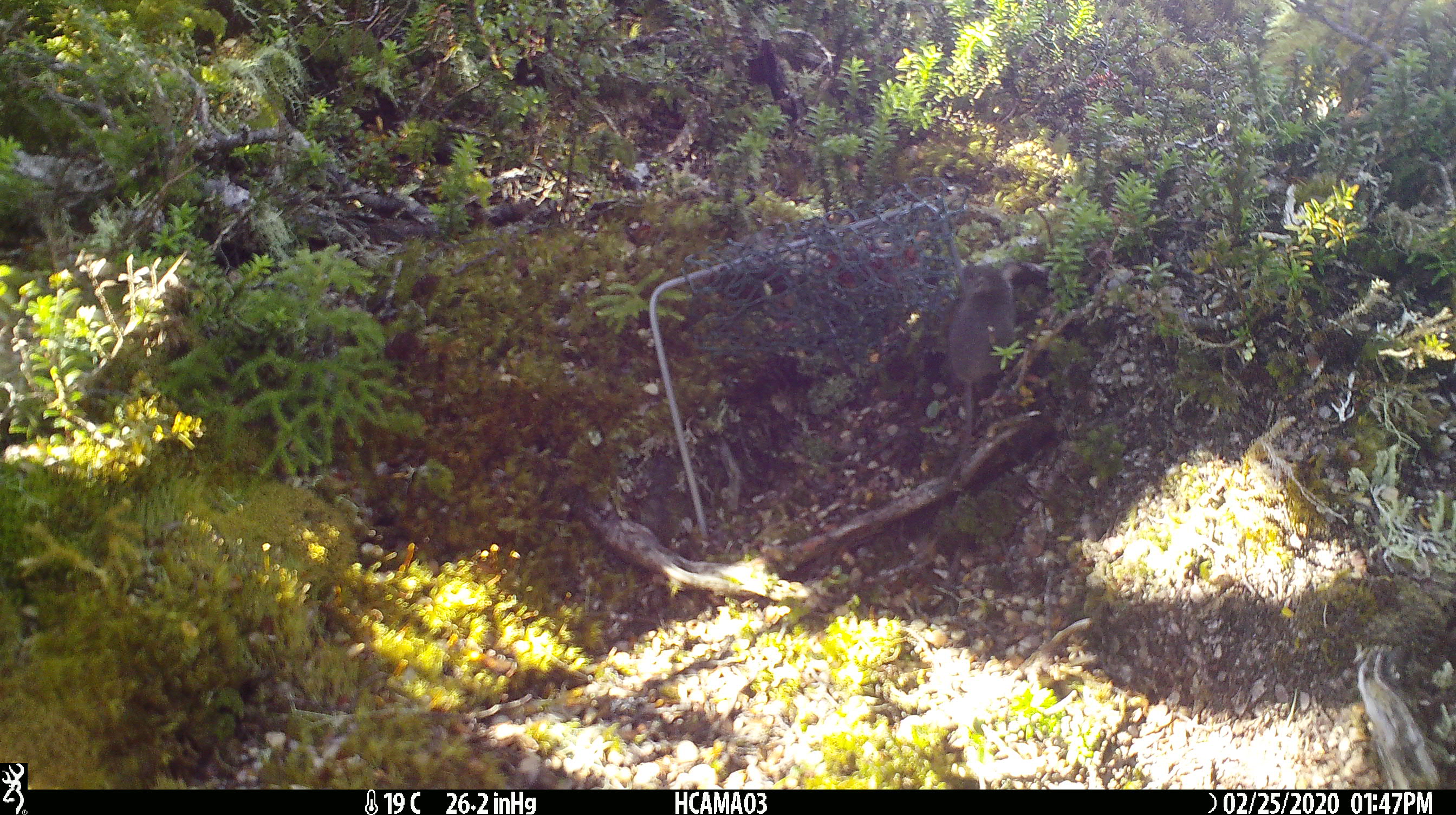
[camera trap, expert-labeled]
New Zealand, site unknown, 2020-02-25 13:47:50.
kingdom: Animalia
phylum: Chordata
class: Mammalia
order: Rodentia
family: Muridae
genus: Mus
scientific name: Mus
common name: mouse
Mouse (Mus).